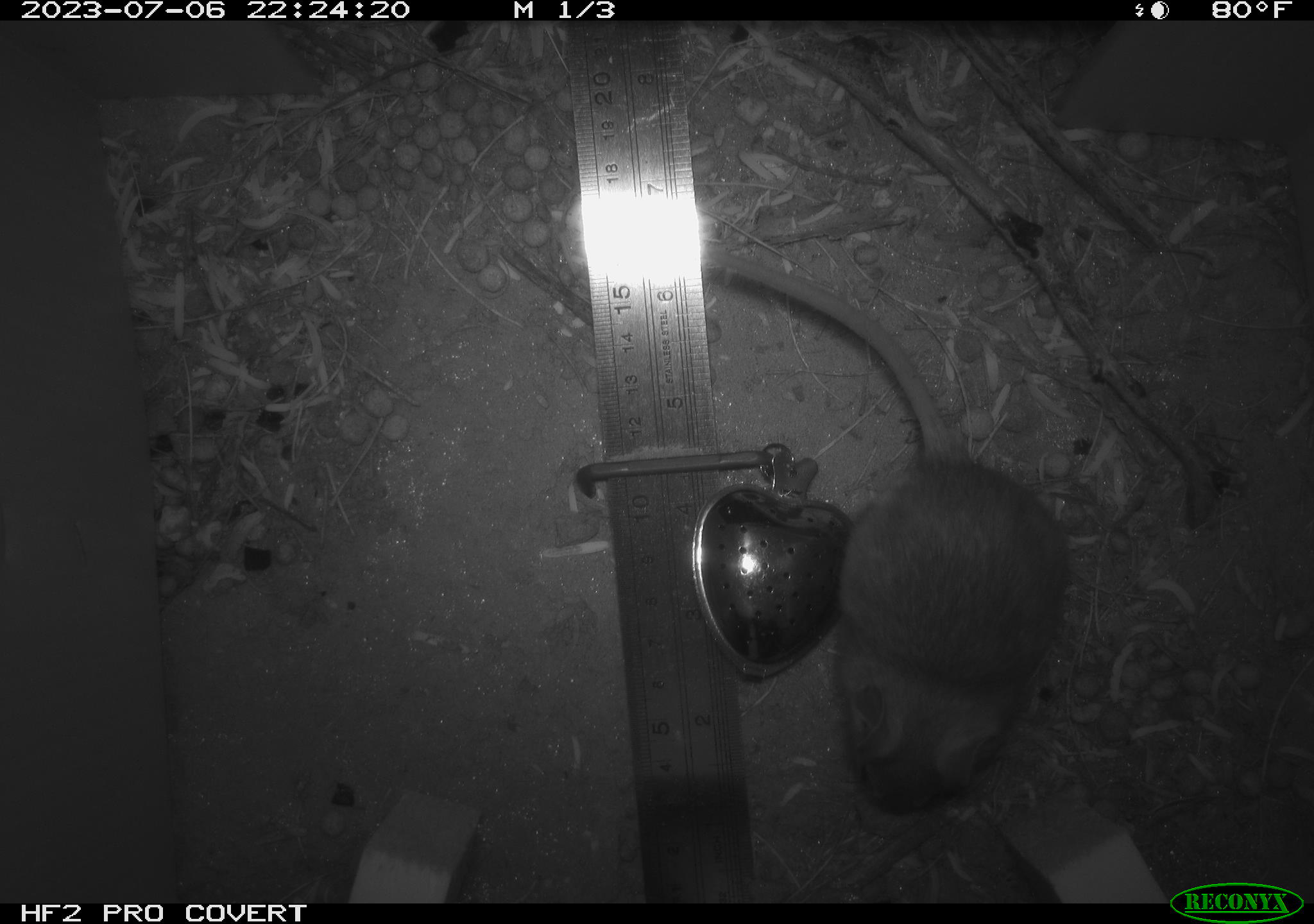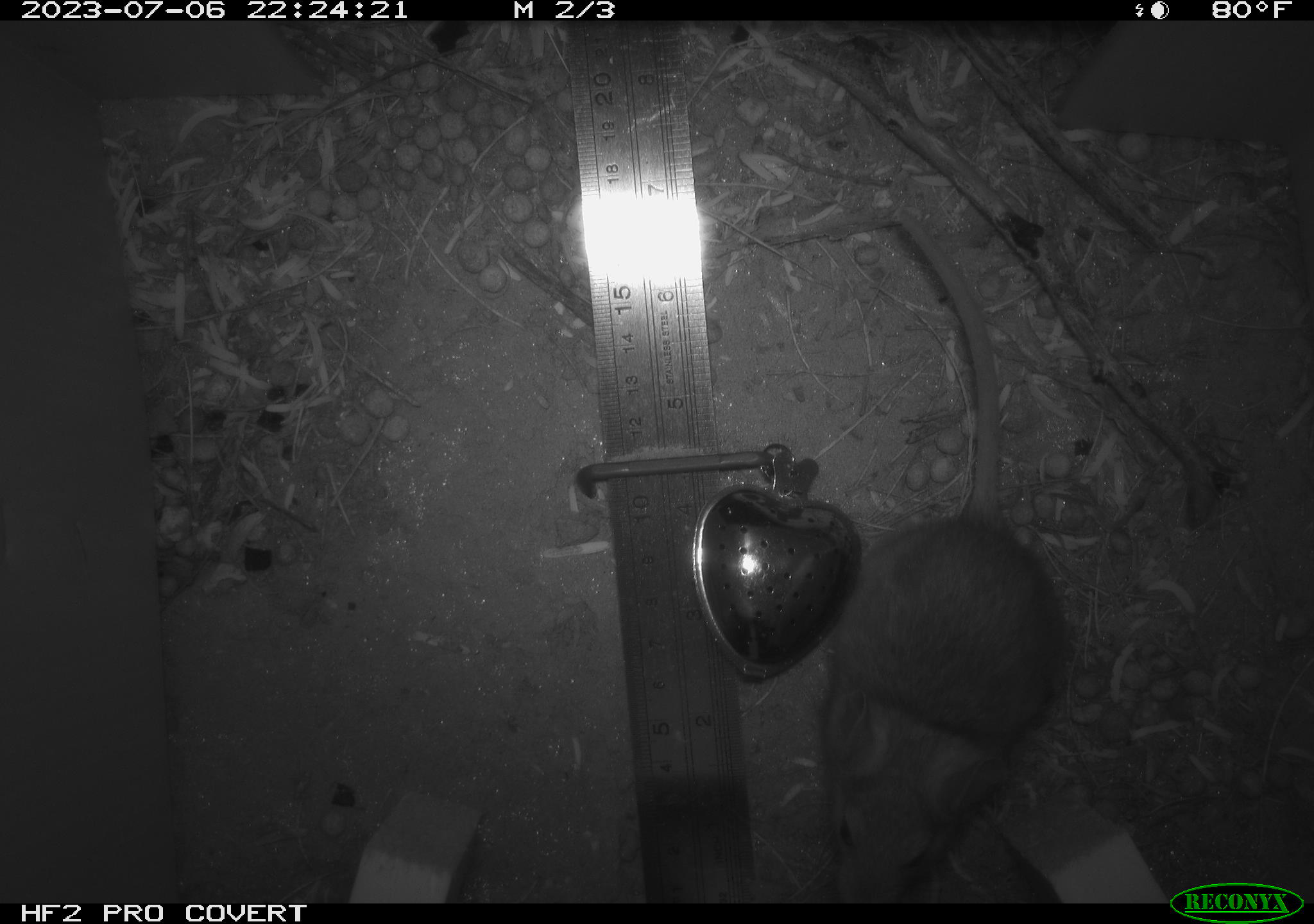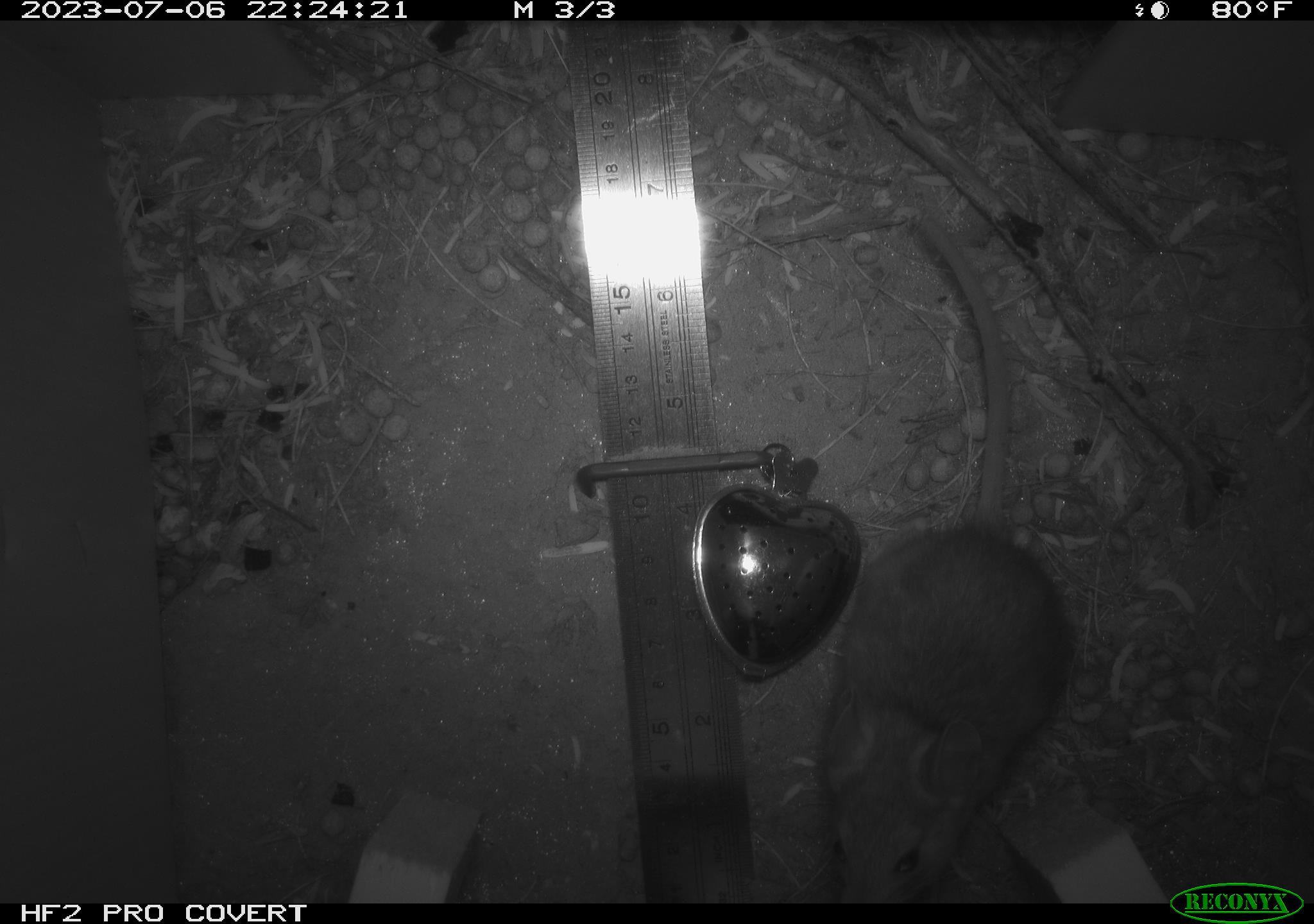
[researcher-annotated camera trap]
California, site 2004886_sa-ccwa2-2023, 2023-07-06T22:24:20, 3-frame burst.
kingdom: Animalia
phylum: Chordata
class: Mammalia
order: Rodentia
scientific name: Rodentia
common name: mouse species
Mouse species (Rodentia).